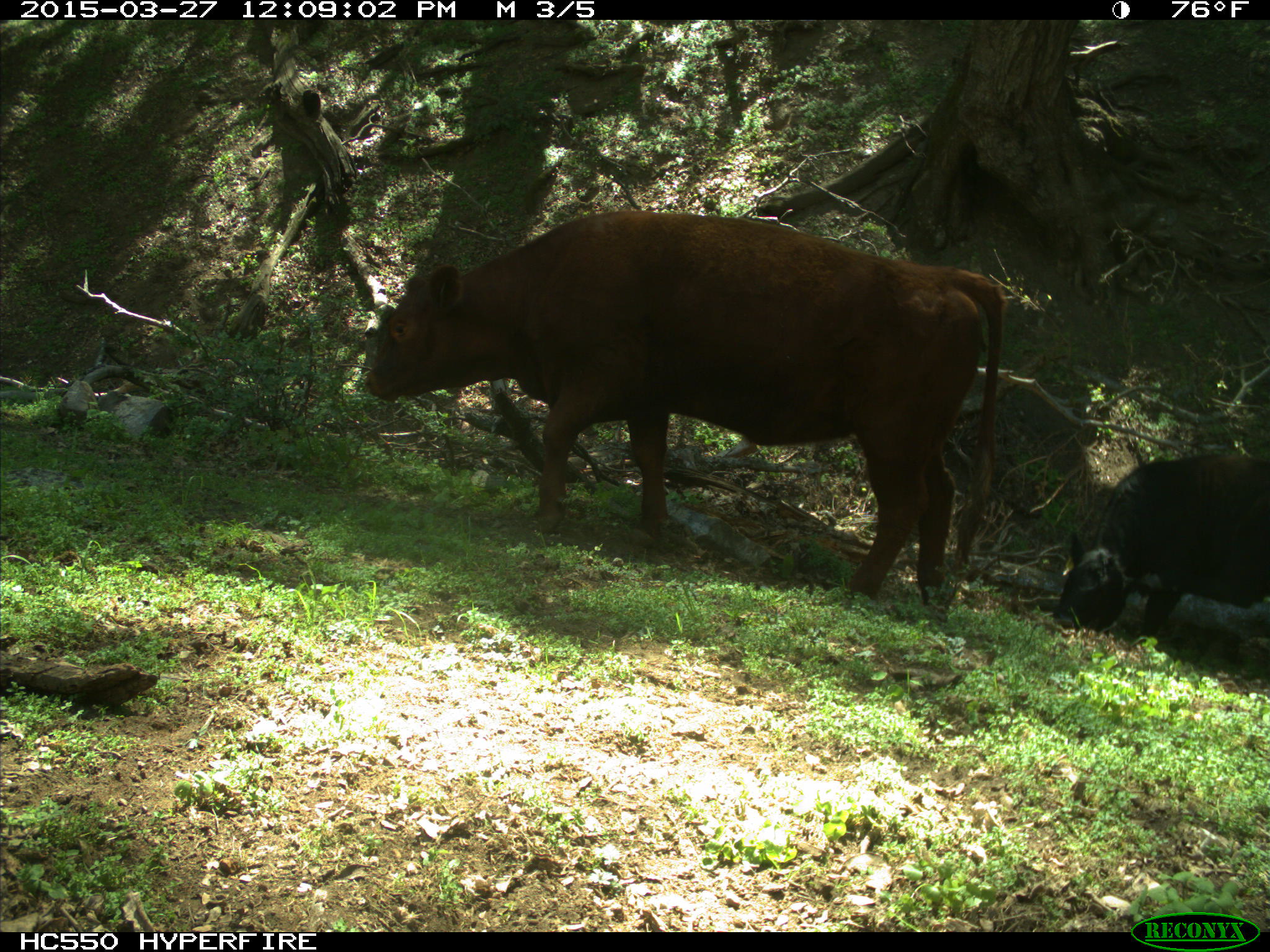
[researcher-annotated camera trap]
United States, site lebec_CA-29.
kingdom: Animalia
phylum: Chordata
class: Mammalia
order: Artiodactyla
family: Bovidae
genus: Bos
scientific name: Bos taurus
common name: domestic cow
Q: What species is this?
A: Bos taurus (domestic cow).